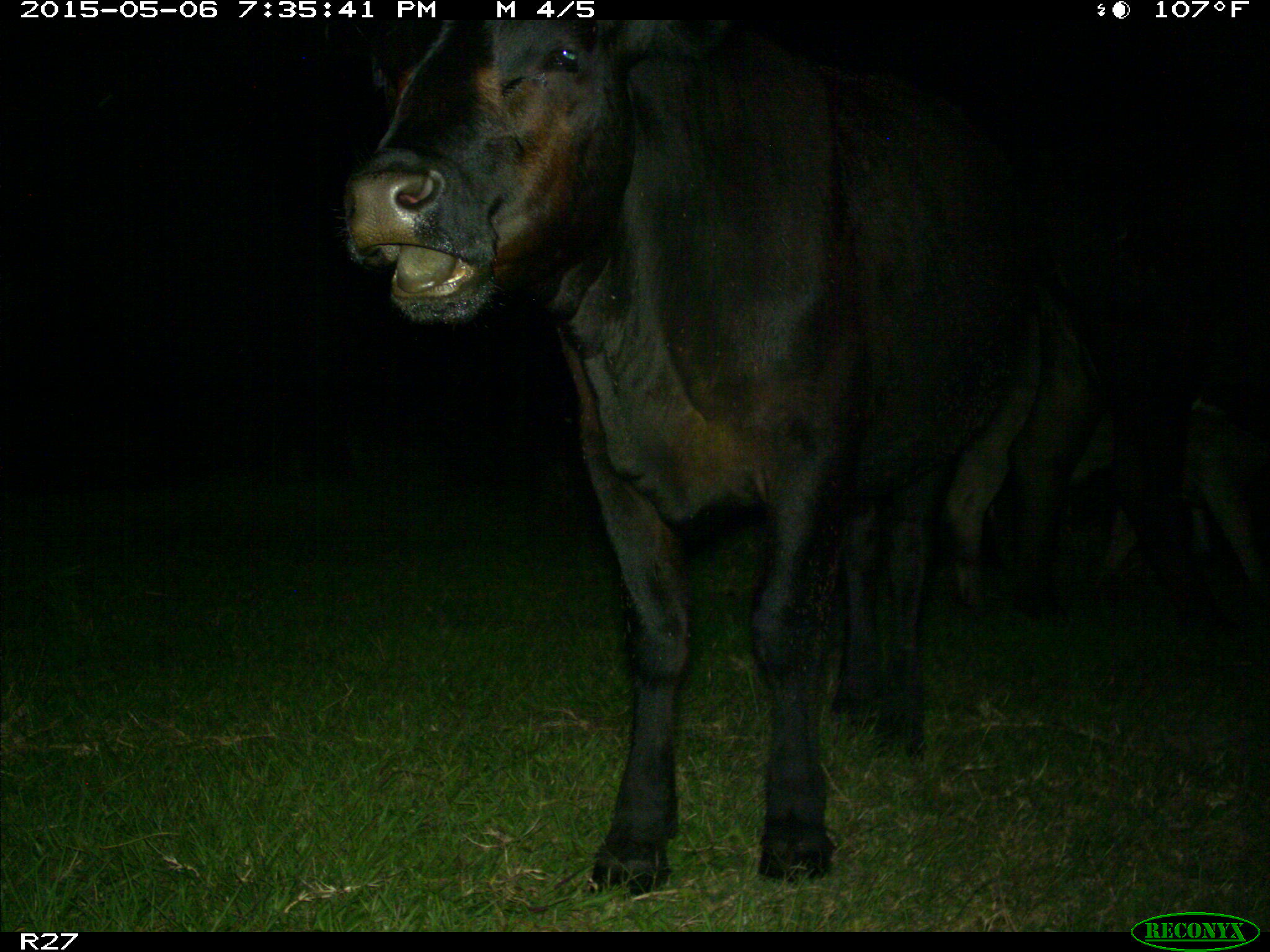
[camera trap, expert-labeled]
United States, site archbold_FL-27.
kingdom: Animalia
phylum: Chordata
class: Mammalia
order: Artiodactyla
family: Bovidae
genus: Bos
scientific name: Bos taurus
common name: domestic cow